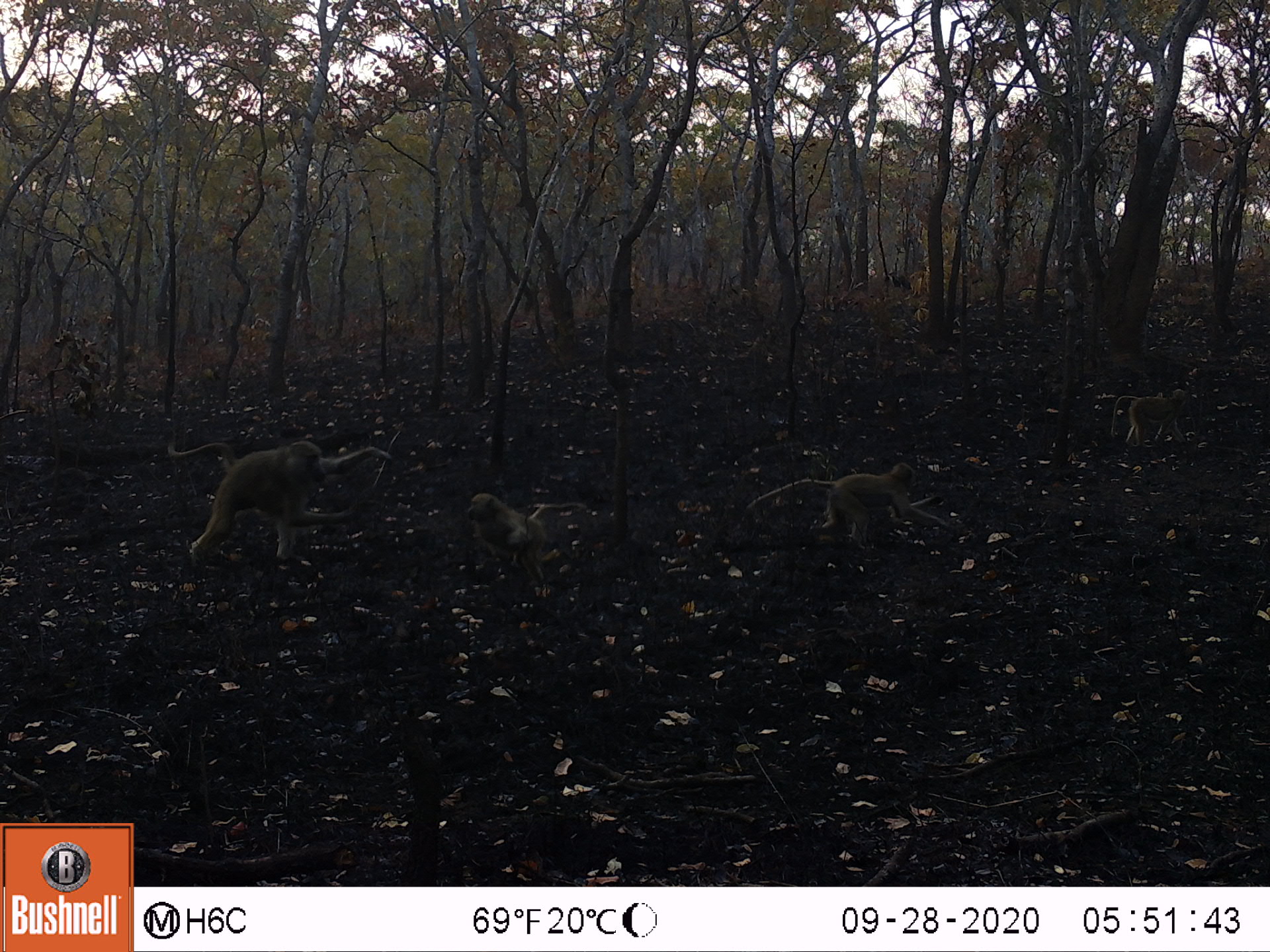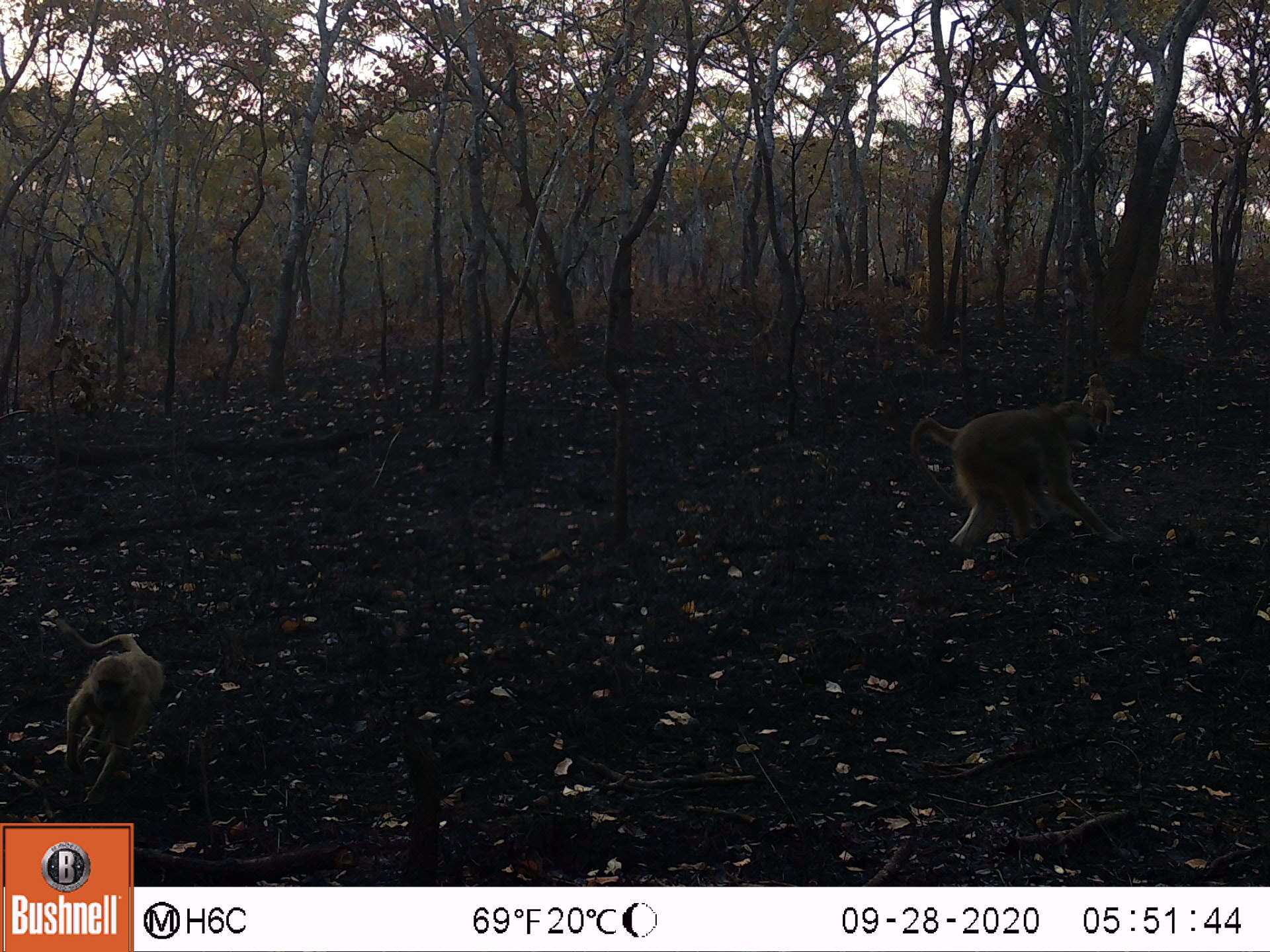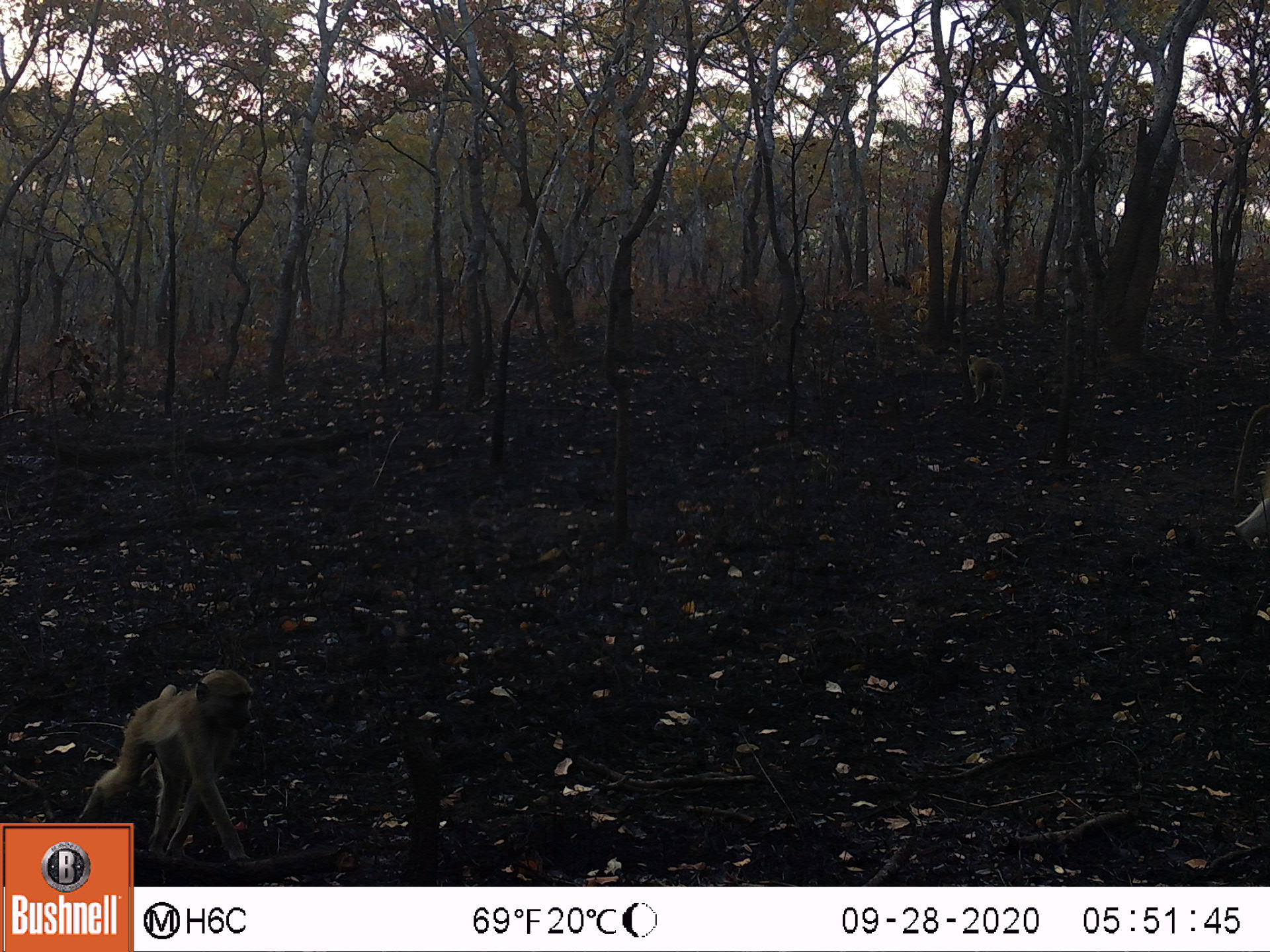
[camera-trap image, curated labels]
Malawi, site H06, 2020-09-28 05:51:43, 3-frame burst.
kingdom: Animalia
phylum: Chordata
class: Mammalia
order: Primates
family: Cercopithecidae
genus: Papio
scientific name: Papio cynocephalus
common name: yellow baboon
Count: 4.